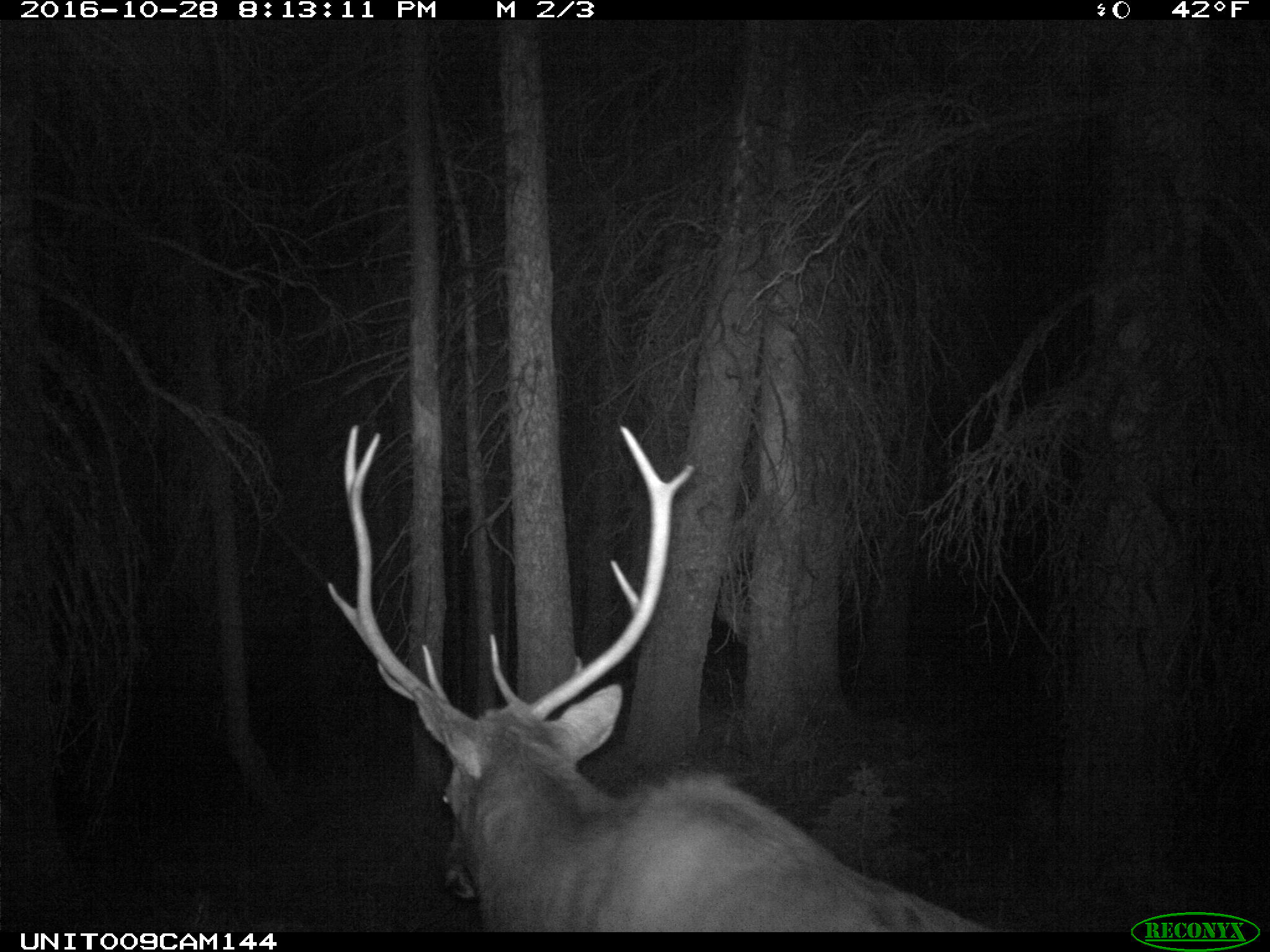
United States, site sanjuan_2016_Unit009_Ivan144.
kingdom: Animalia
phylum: Chordata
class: Mammalia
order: Artiodactyla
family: Cervidae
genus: Cervus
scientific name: Cervus elaphus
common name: red deer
Cervus elaphus (red deer).